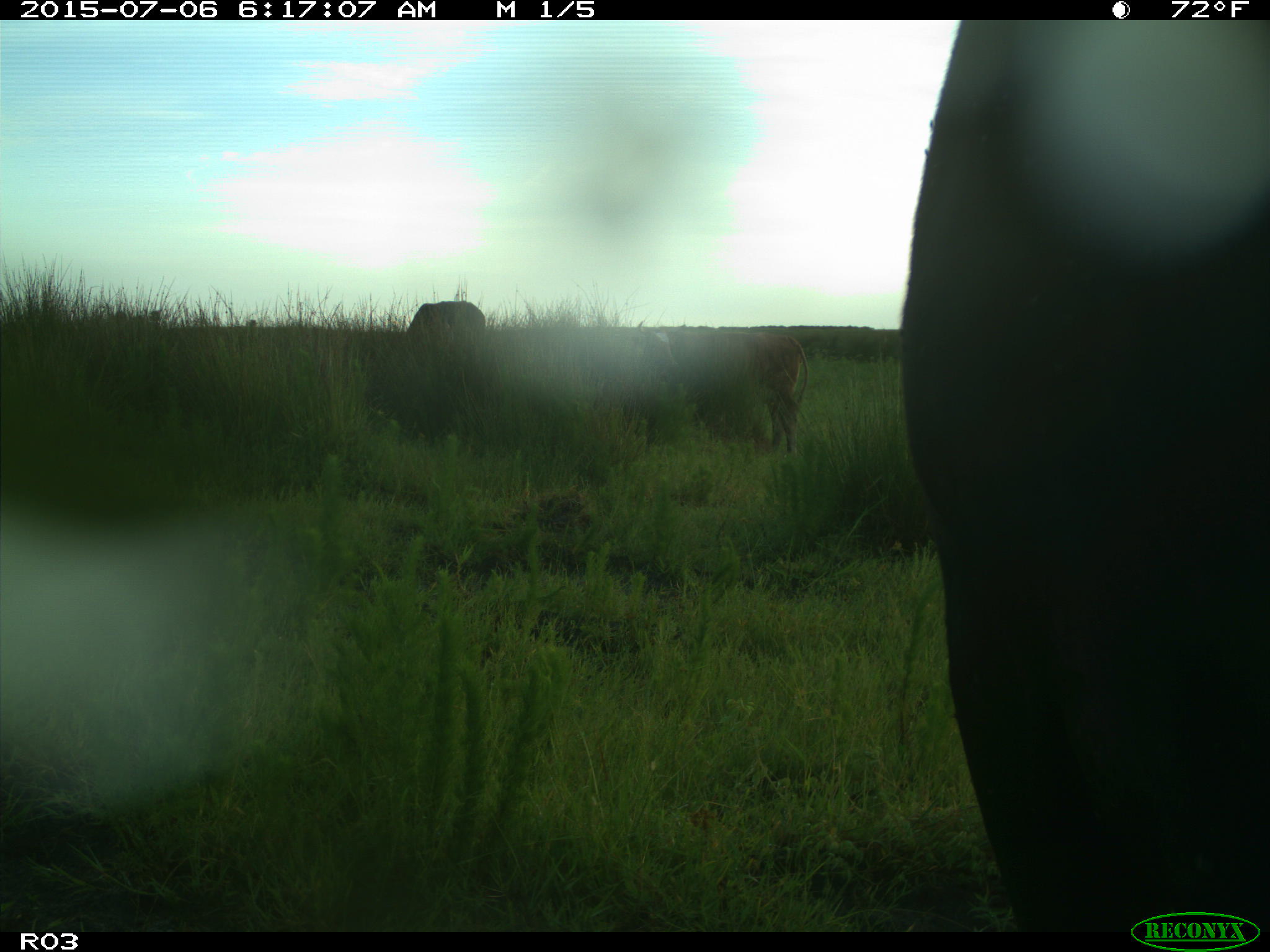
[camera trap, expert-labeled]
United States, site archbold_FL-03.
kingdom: Animalia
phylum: Chordata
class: Mammalia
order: Artiodactyla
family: Bovidae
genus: Bos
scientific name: Bos taurus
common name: domestic cow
Bos taurus (domestic cow).